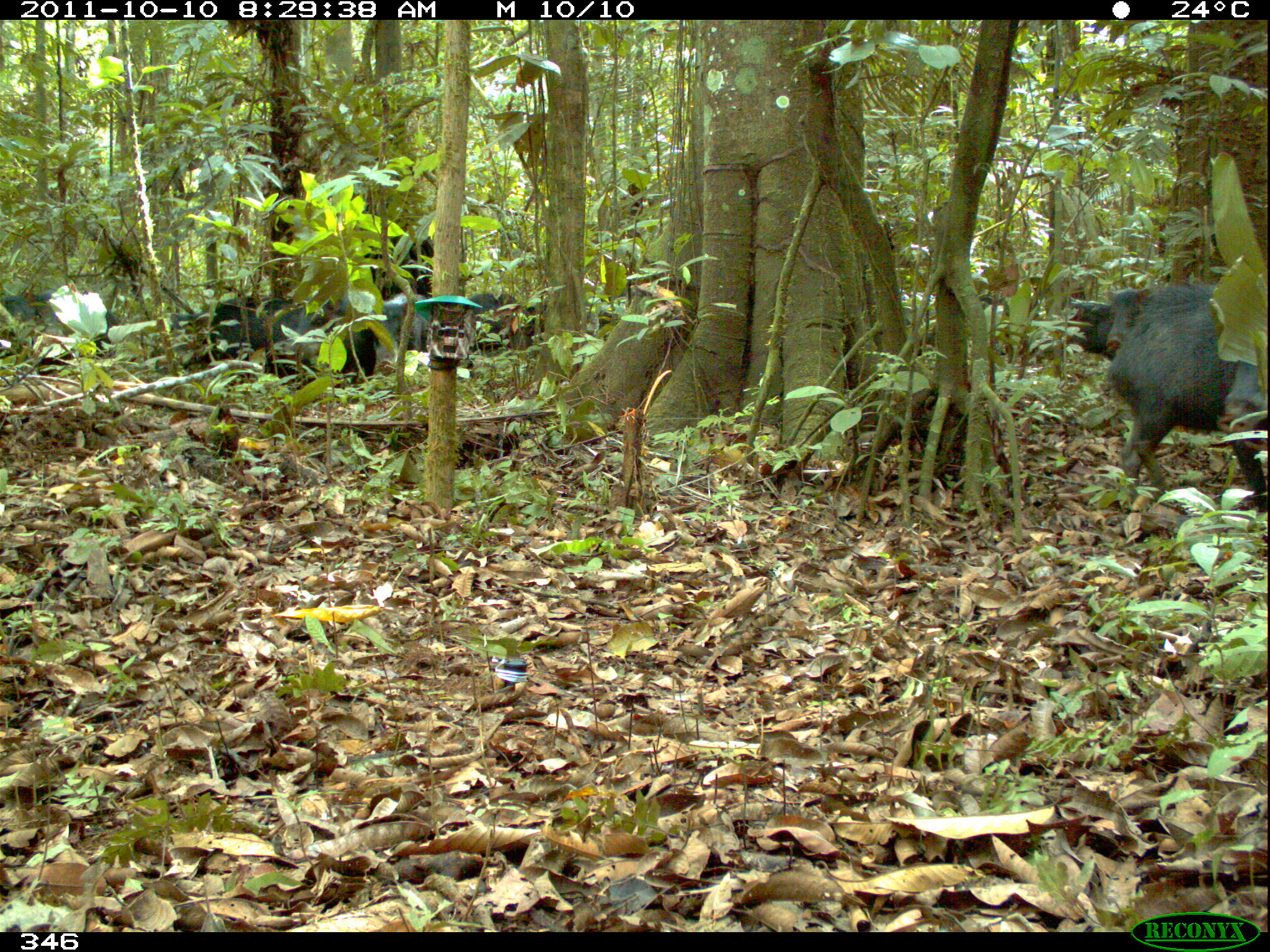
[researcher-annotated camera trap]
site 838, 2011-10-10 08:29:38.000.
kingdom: Animalia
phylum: Chordata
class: Mammalia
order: Artiodactyla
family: Tayassuidae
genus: Tayassu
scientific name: Tayassu pecari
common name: white-lipped peccary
Tayassu pecari (white-lipped peccary).